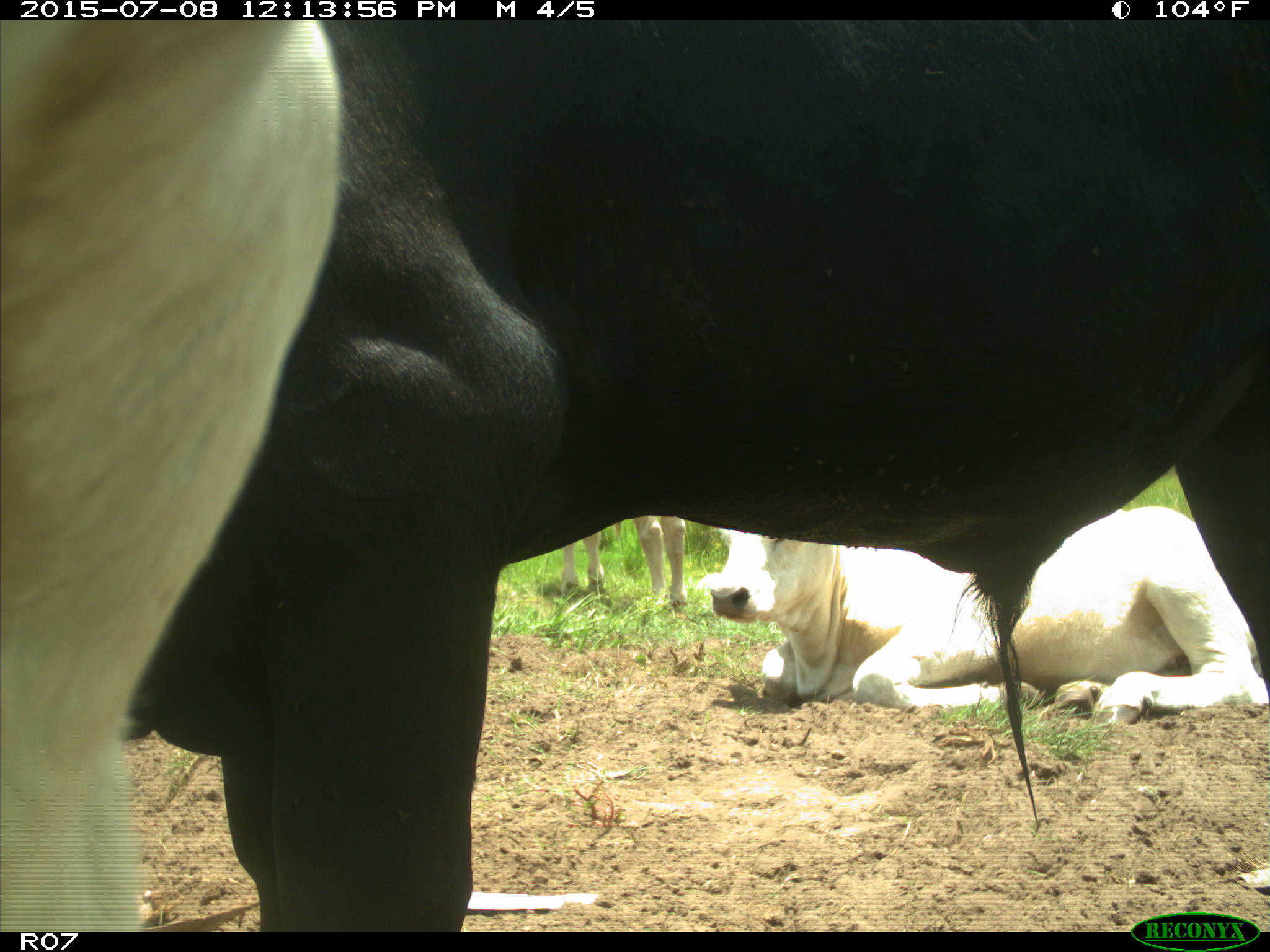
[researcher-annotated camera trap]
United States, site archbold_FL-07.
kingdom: Animalia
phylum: Chordata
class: Mammalia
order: Artiodactyla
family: Bovidae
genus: Bos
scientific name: Bos taurus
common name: domestic cow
Bos taurus (domestic cow).